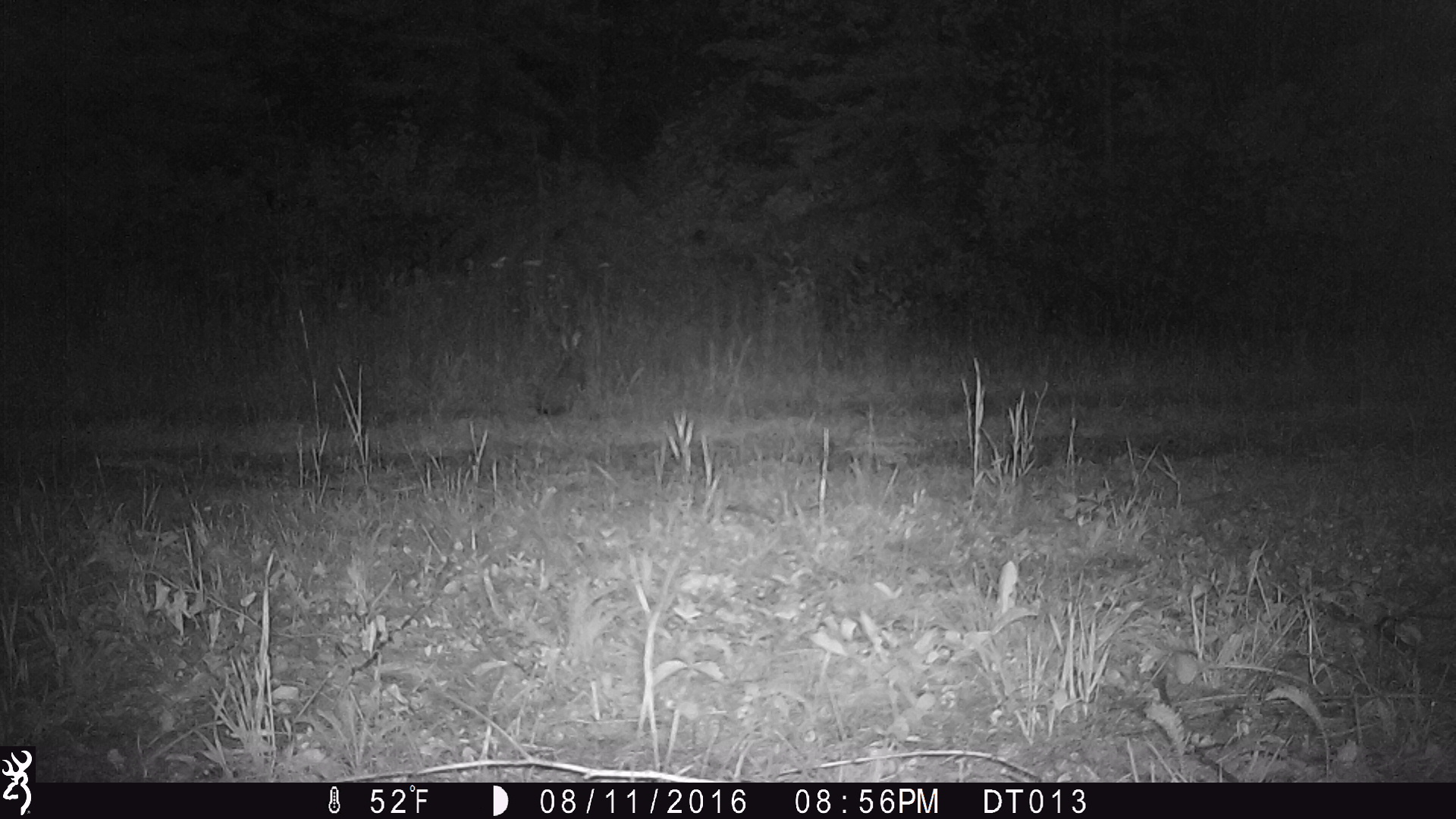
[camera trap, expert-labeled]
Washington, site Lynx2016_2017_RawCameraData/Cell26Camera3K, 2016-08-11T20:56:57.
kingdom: Animalia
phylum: Chordata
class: Mammalia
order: Lagomorpha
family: Leporidae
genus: Lepus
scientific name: Lepus americanus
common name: snowshoe hare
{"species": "Lepus americanus (snowshoe hare)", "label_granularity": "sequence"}